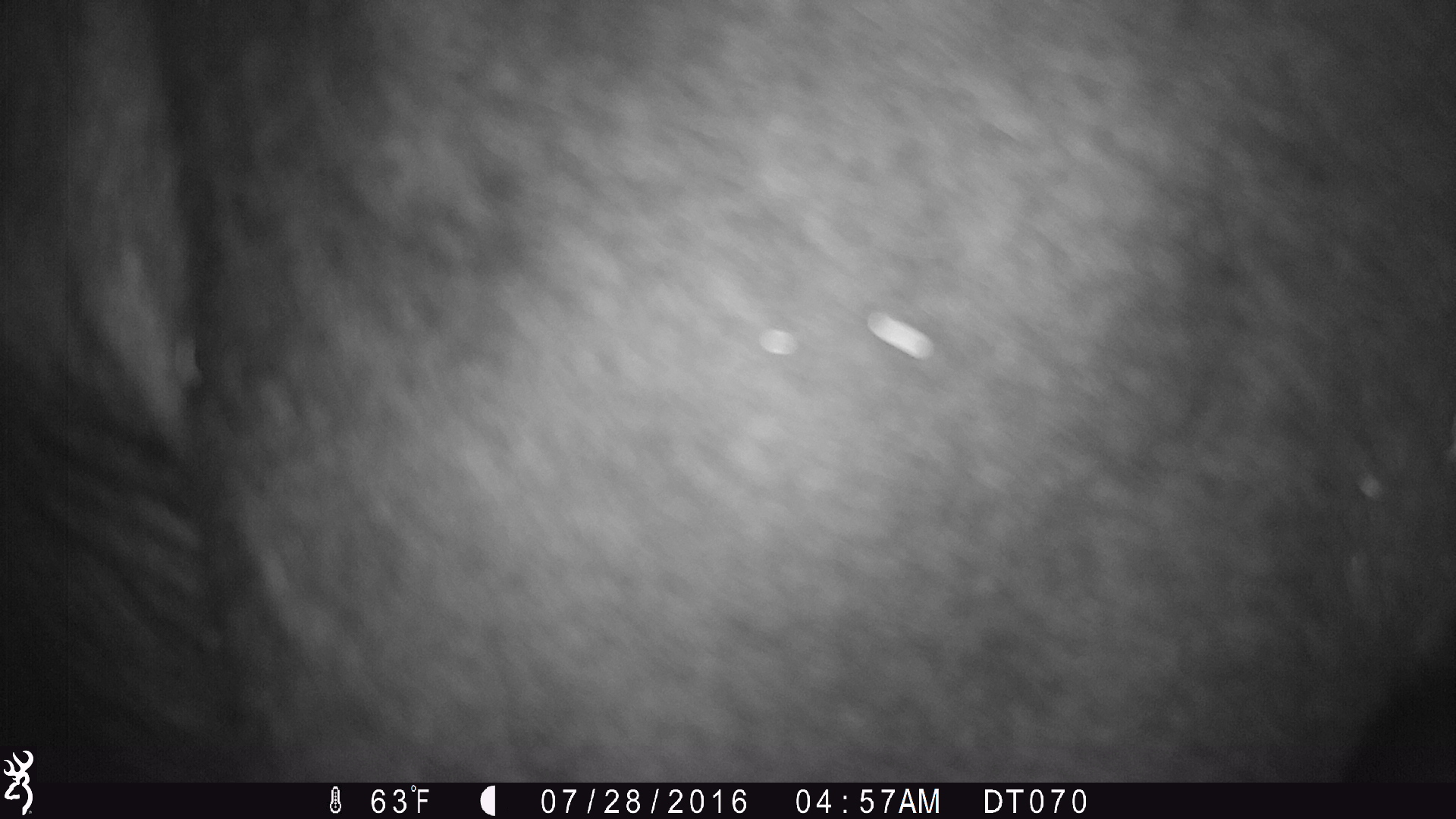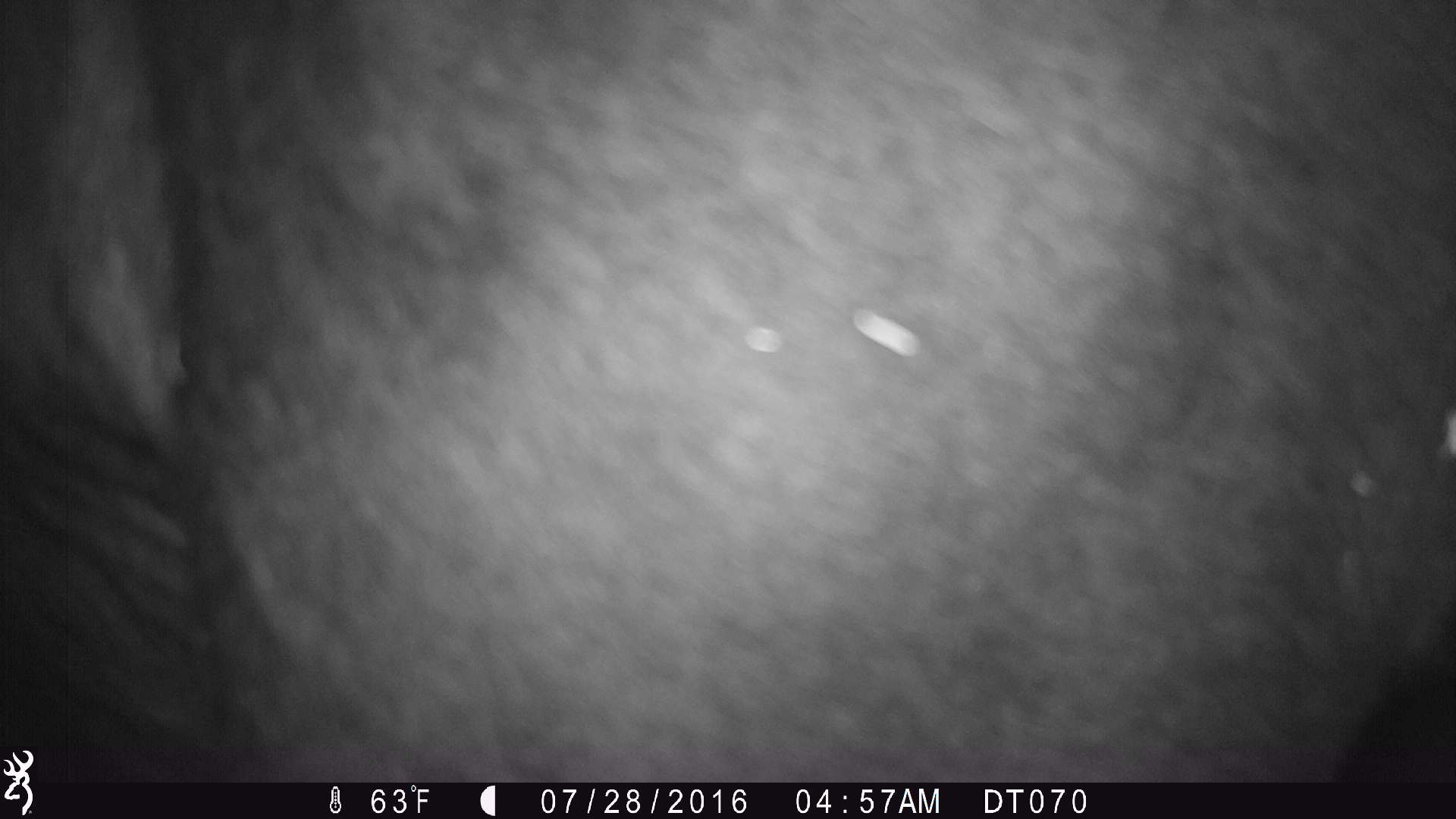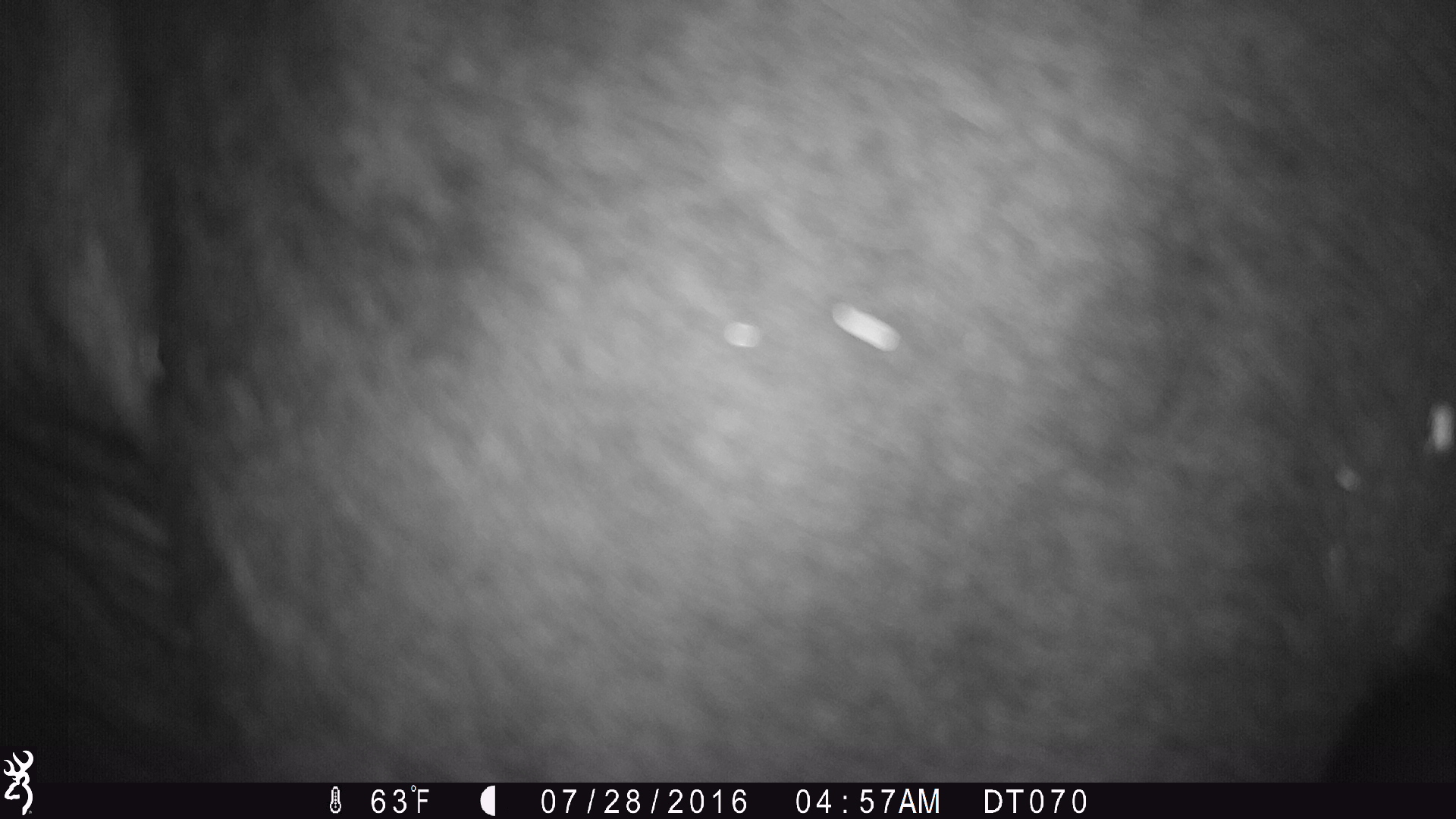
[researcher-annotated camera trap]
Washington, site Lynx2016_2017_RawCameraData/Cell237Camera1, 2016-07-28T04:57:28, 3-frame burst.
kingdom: Animalia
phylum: Chordata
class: Mammalia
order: Artiodactyla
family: Bovidae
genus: Bos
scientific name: Bos taurus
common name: domestic cattle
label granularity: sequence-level